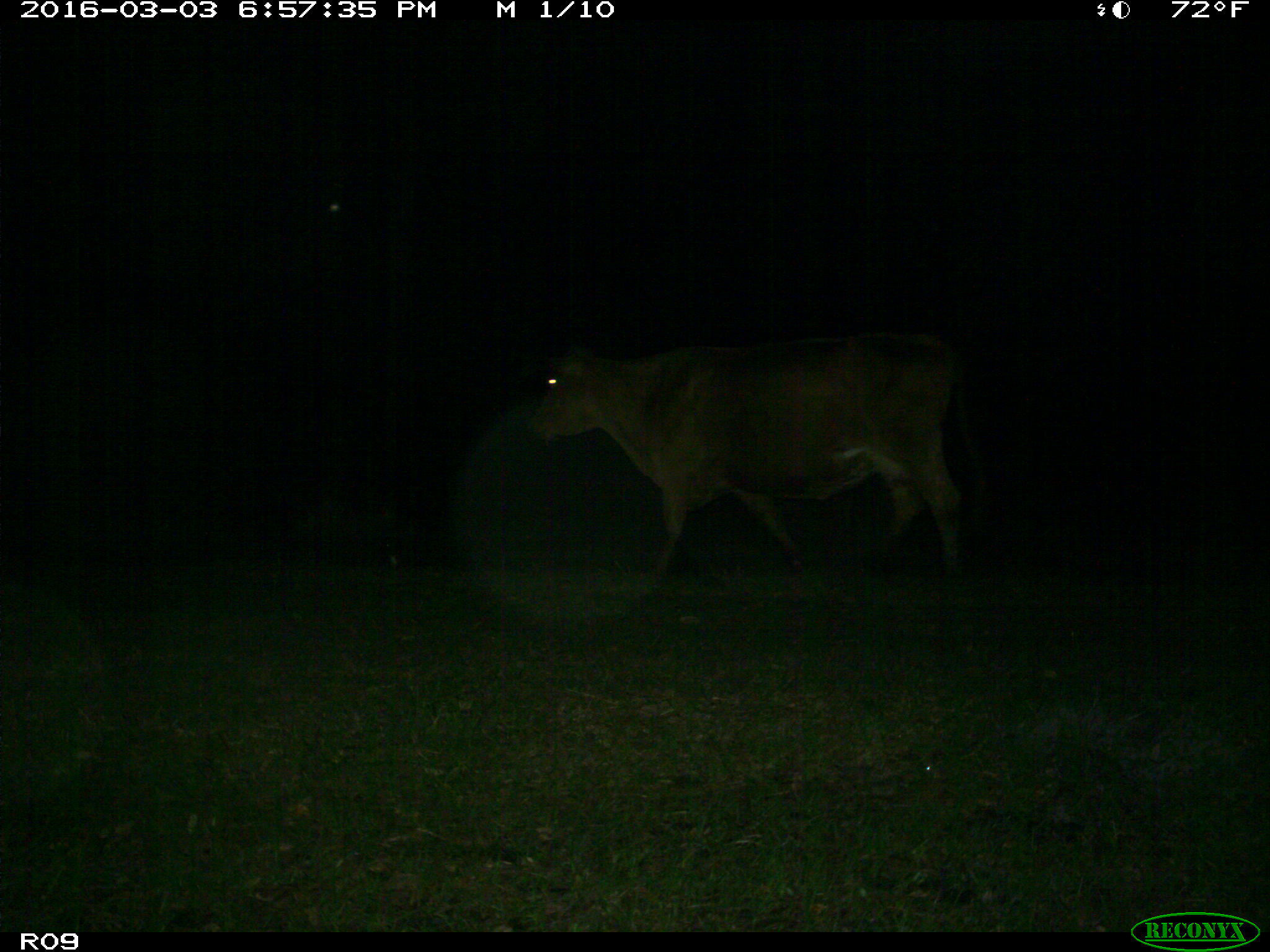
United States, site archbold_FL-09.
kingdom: Animalia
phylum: Chordata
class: Mammalia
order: Artiodactyla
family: Bovidae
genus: Bos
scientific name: Bos taurus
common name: domestic cow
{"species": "Bos taurus (domestic cow)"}